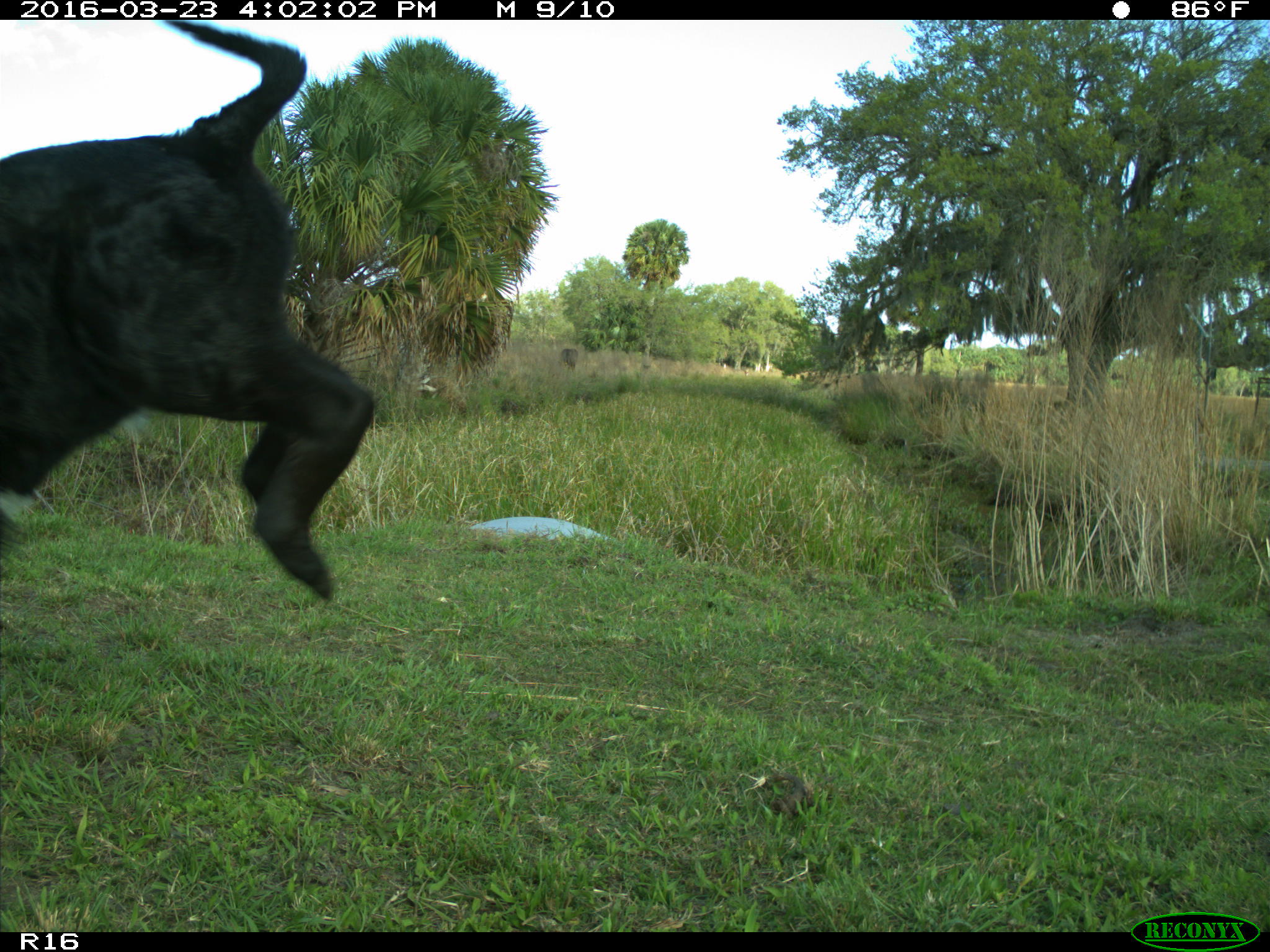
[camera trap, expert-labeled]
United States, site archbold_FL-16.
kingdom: Animalia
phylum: Chordata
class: Mammalia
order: Artiodactyla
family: Bovidae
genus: Bos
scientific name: Bos taurus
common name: domestic cow